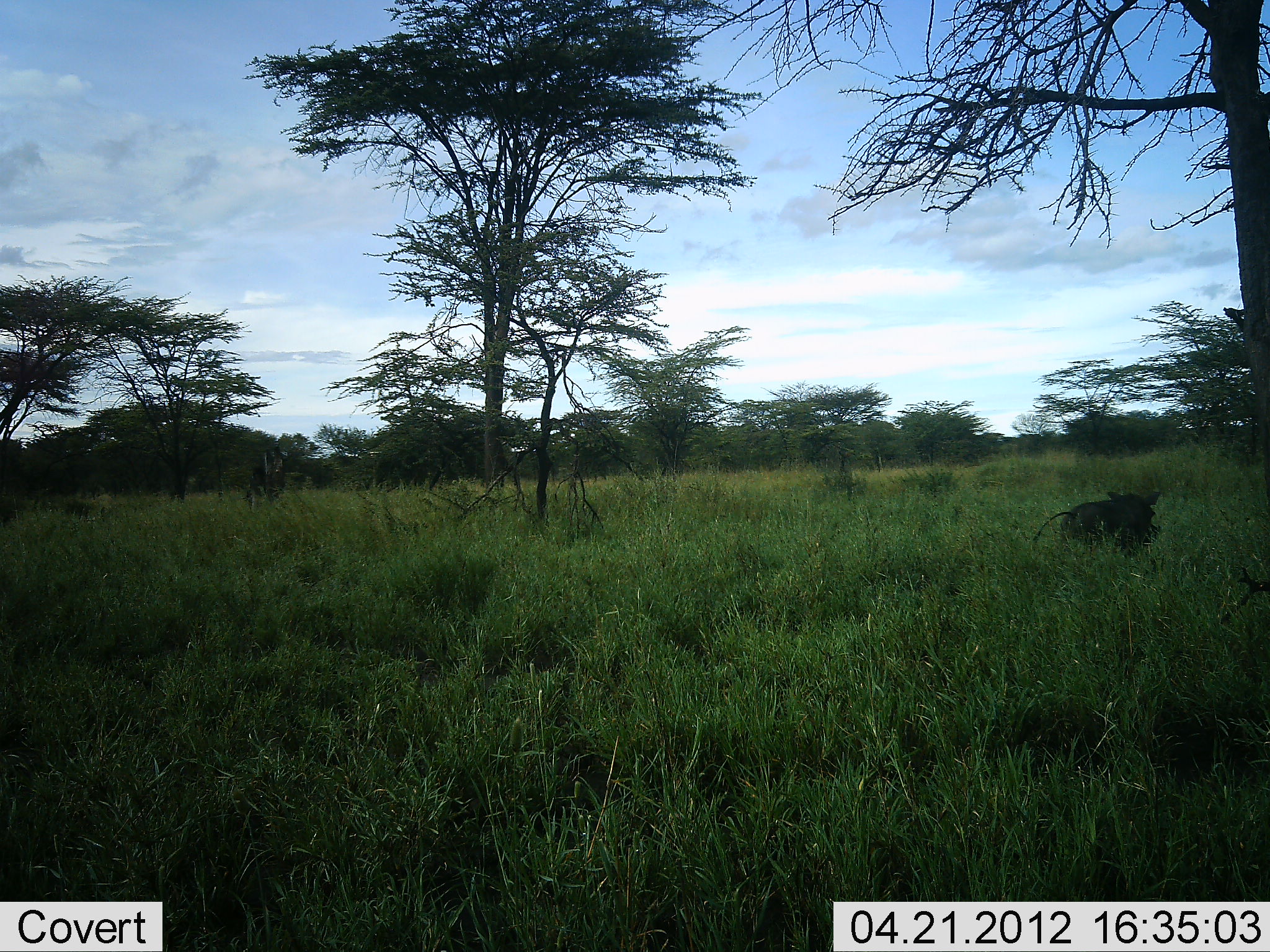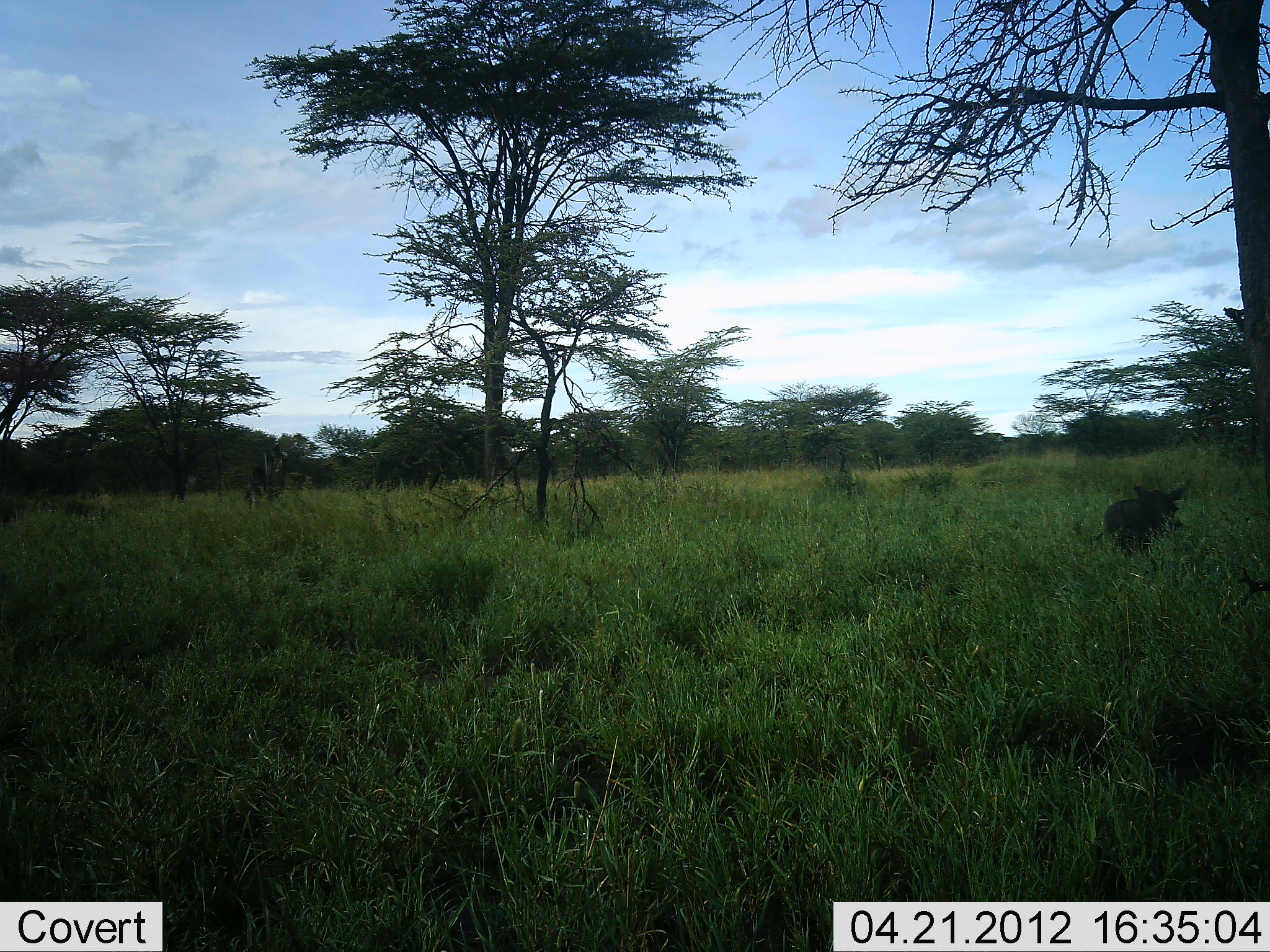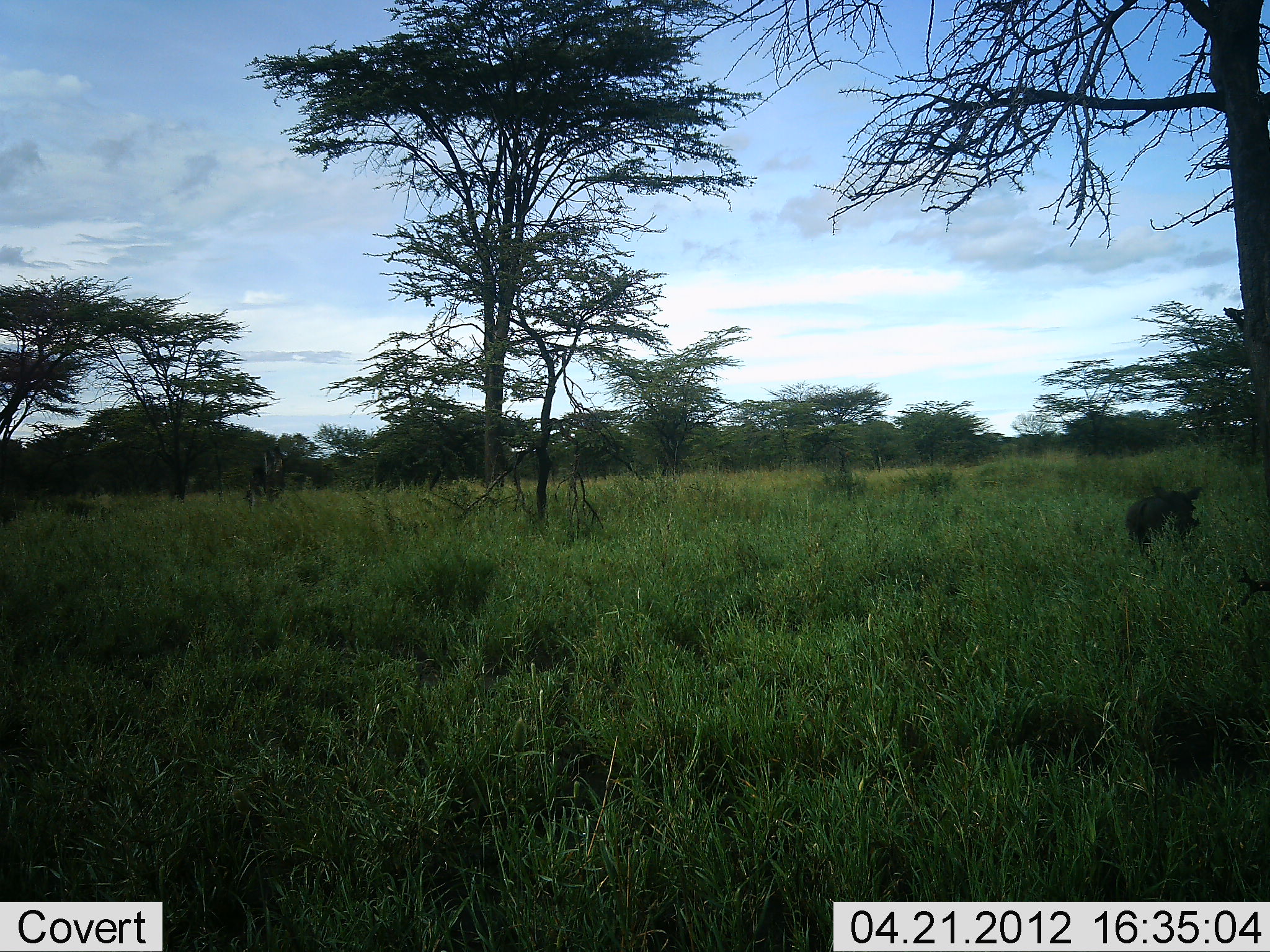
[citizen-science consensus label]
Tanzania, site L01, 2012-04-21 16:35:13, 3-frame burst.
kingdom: Animalia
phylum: Chordata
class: Mammalia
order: Artiodactyla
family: Suidae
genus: Phacochoerus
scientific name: Phacochoerus africanus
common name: warthog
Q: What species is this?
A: Warthog (Phacochoerus africanus).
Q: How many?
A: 1.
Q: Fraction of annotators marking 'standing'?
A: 6%.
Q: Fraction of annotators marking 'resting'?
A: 0%.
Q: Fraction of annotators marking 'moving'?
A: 94%.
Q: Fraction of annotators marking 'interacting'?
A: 0%.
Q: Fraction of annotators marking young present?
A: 0%.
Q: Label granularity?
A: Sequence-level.